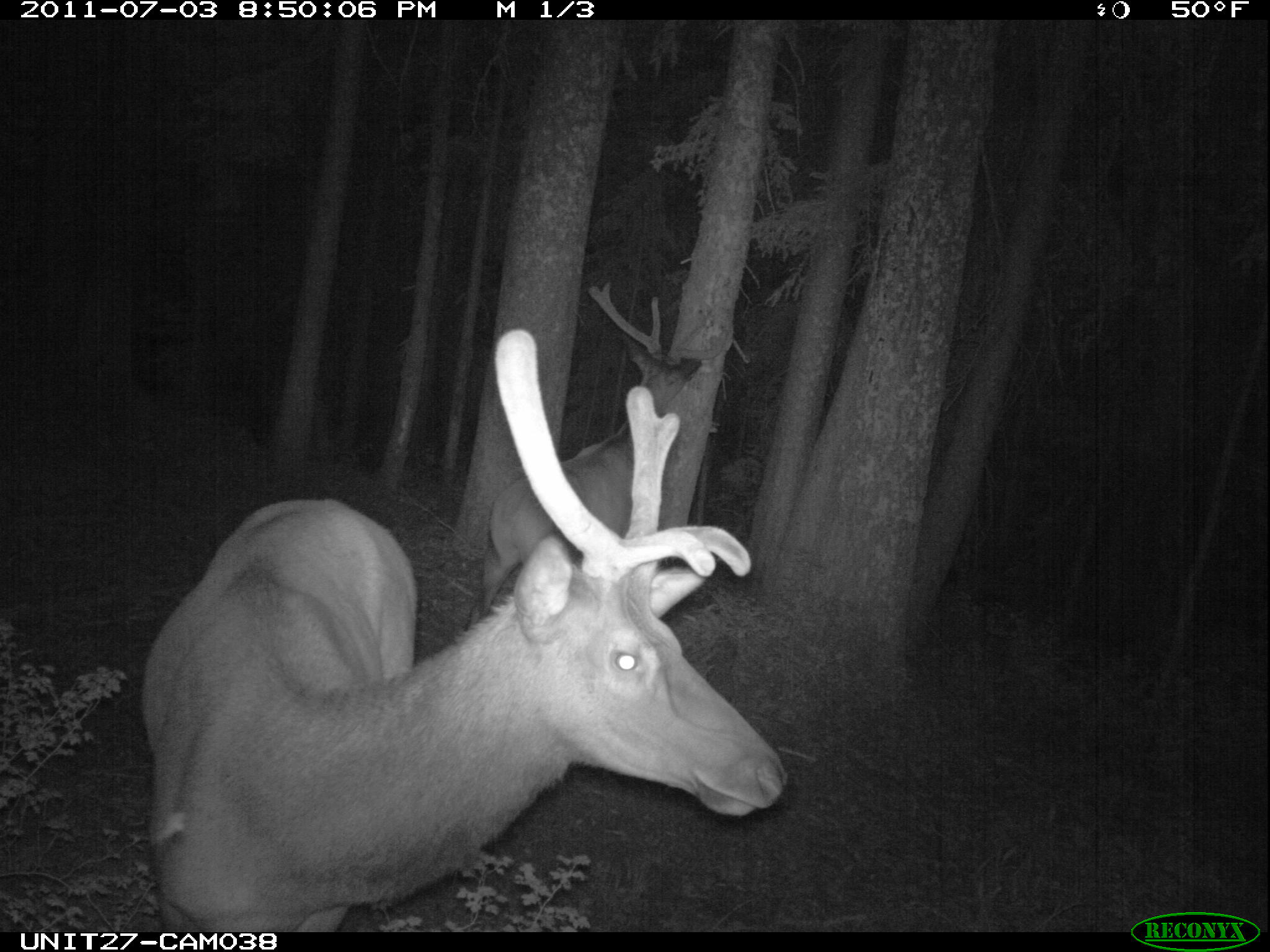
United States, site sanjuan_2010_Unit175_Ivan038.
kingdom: Animalia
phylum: Chordata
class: Mammalia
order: Artiodactyla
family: Cervidae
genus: Cervus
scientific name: Cervus elaphus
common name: red deer